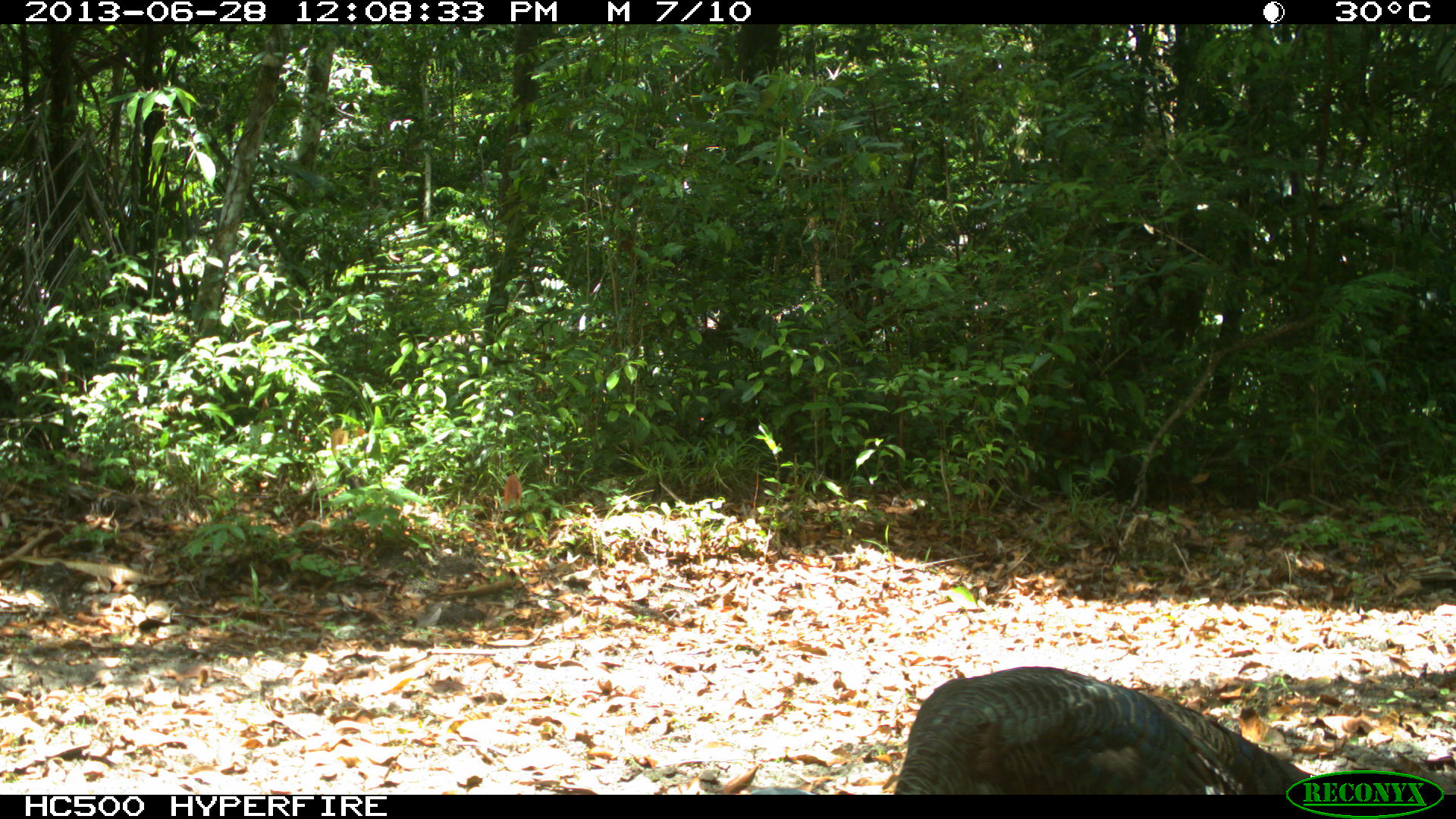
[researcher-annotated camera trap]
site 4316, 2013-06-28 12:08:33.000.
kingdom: Animalia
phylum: Chordata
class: Aves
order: Galliformes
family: Phasianidae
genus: Meleagris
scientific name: Meleagris ocellata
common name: ocellated turkey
Meleagris ocellata (ocellated turkey), count 1, sex male.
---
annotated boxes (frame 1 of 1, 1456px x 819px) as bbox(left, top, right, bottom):
meleagris ocellata: bbox(893, 664, 1318, 793)